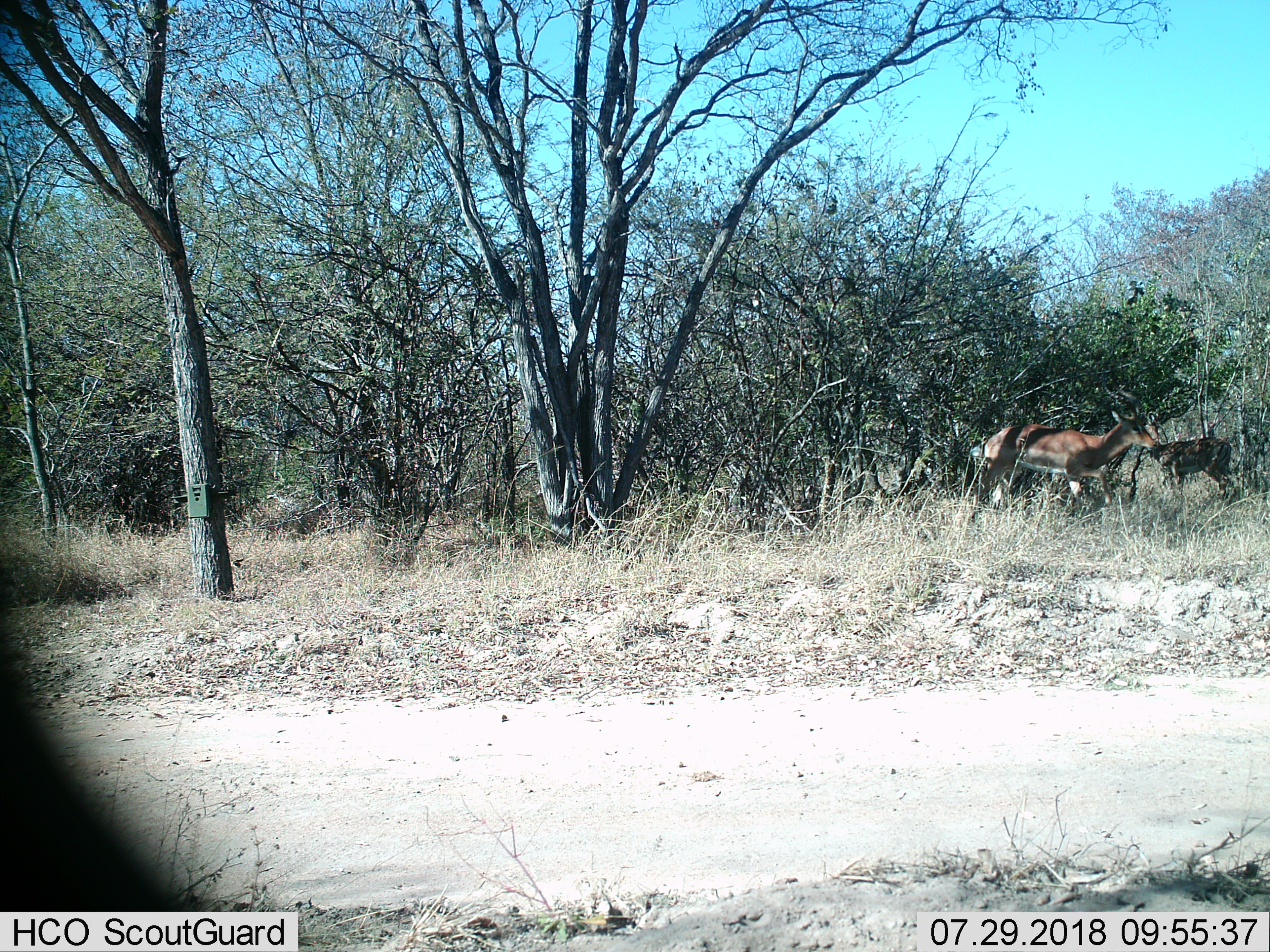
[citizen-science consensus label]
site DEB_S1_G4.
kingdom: Animalia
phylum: Chordata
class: Mammalia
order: Artiodactyla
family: Bovidae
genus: Aepyceros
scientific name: Aepyceros melampus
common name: impala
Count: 2.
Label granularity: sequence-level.